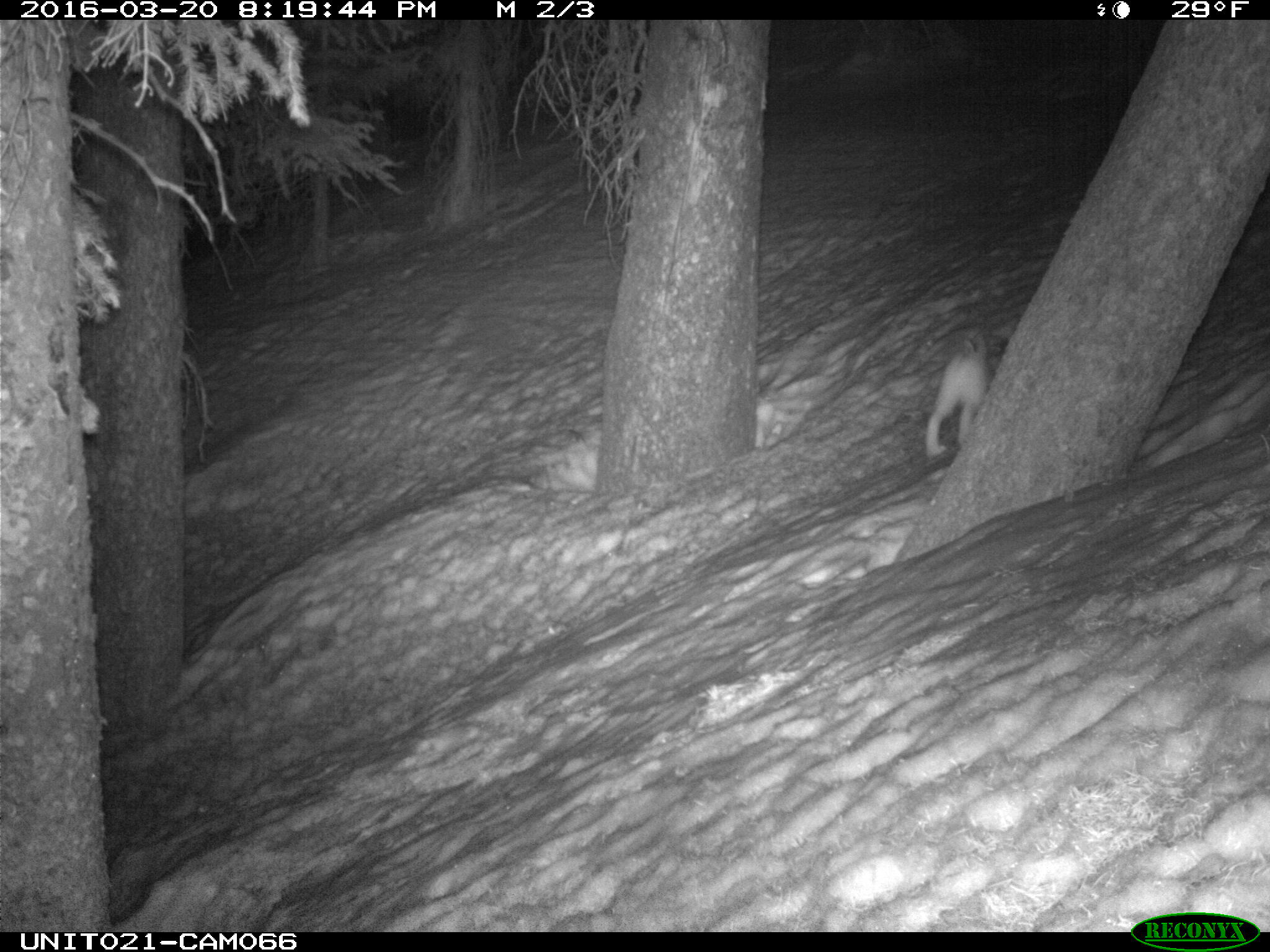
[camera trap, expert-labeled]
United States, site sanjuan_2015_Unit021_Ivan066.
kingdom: Animalia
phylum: Chordata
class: Mammalia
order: Lagomorpha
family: Leporidae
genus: Lepus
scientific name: Lepus americanus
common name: snowshoe hare